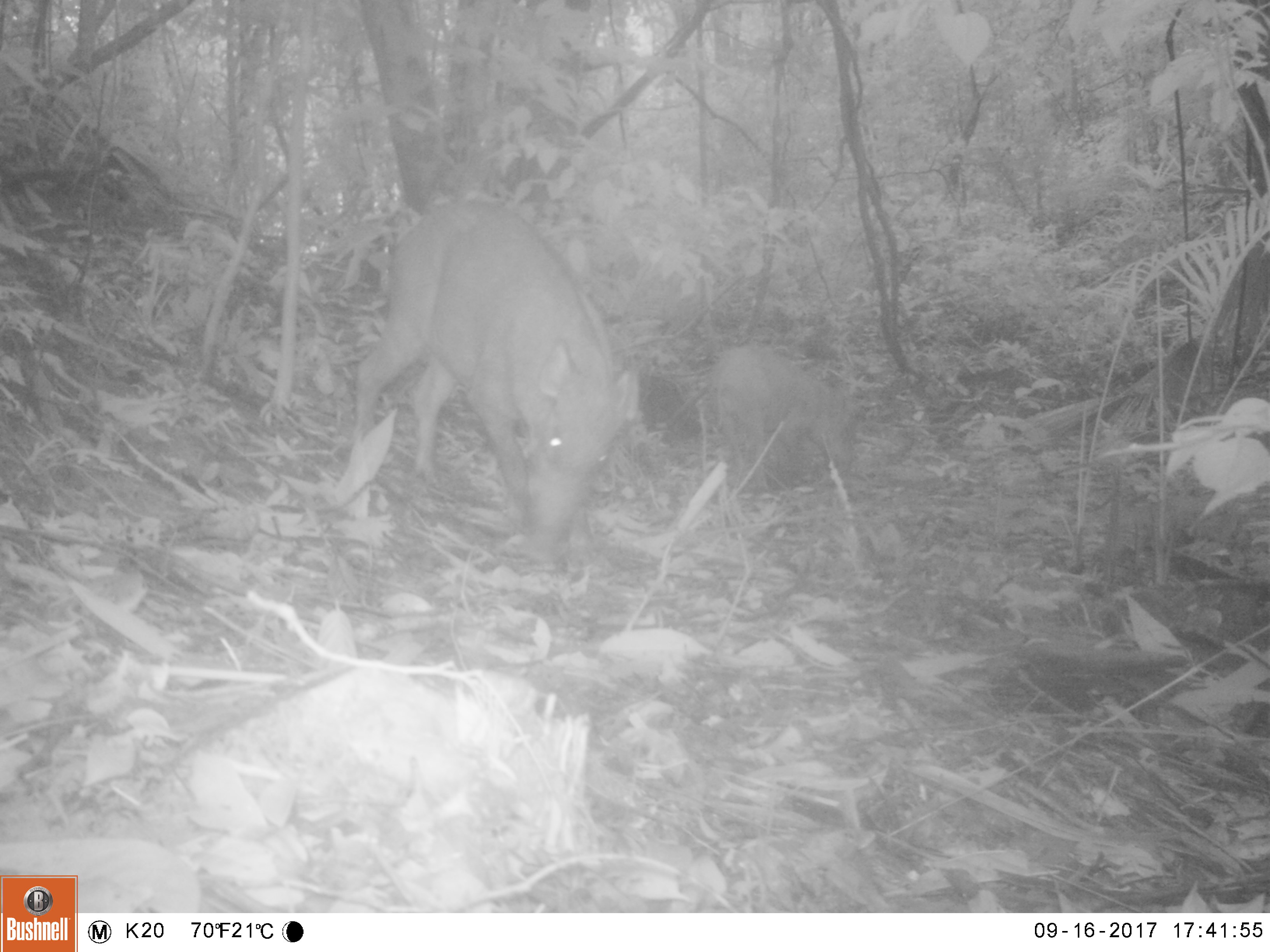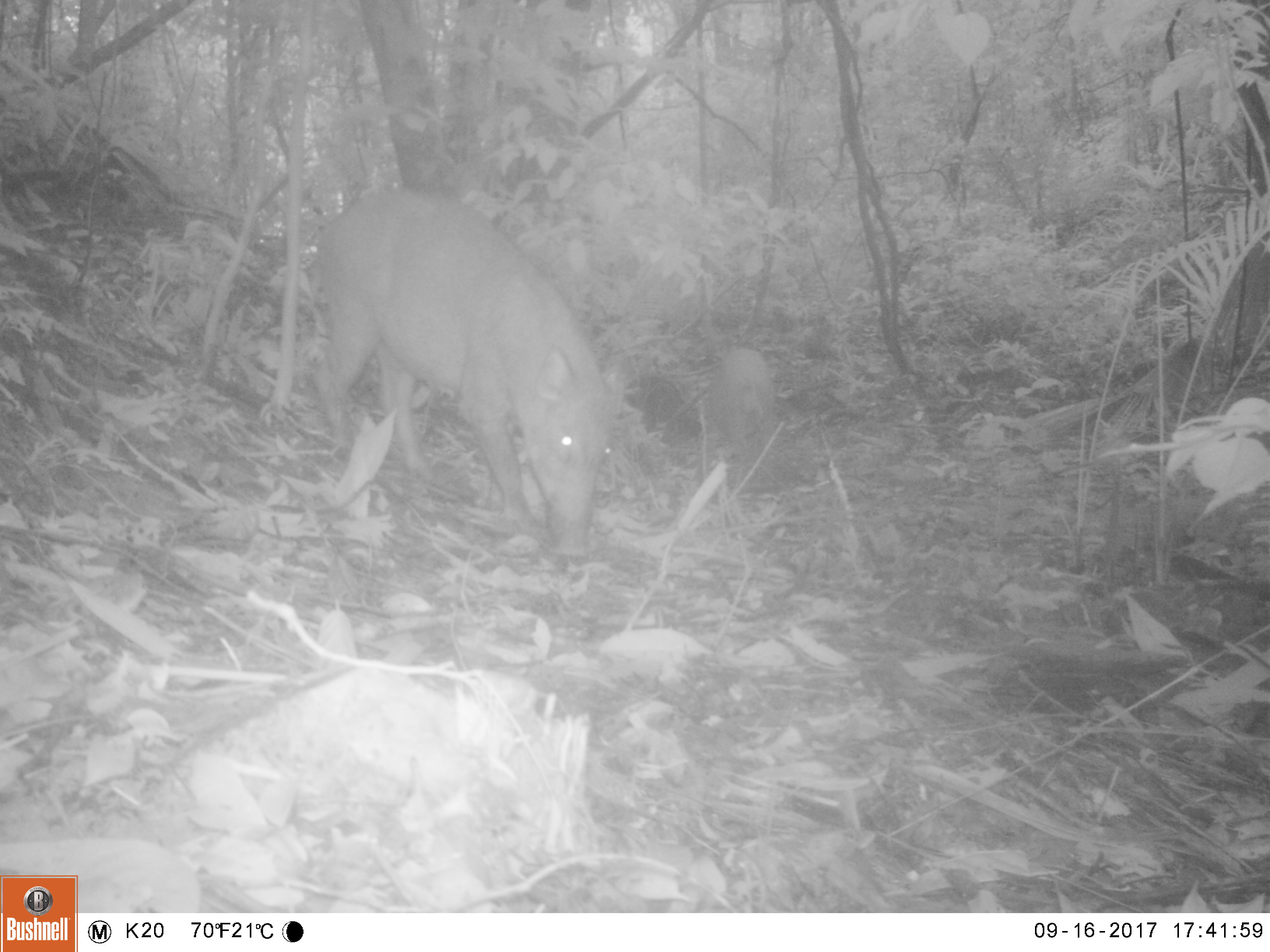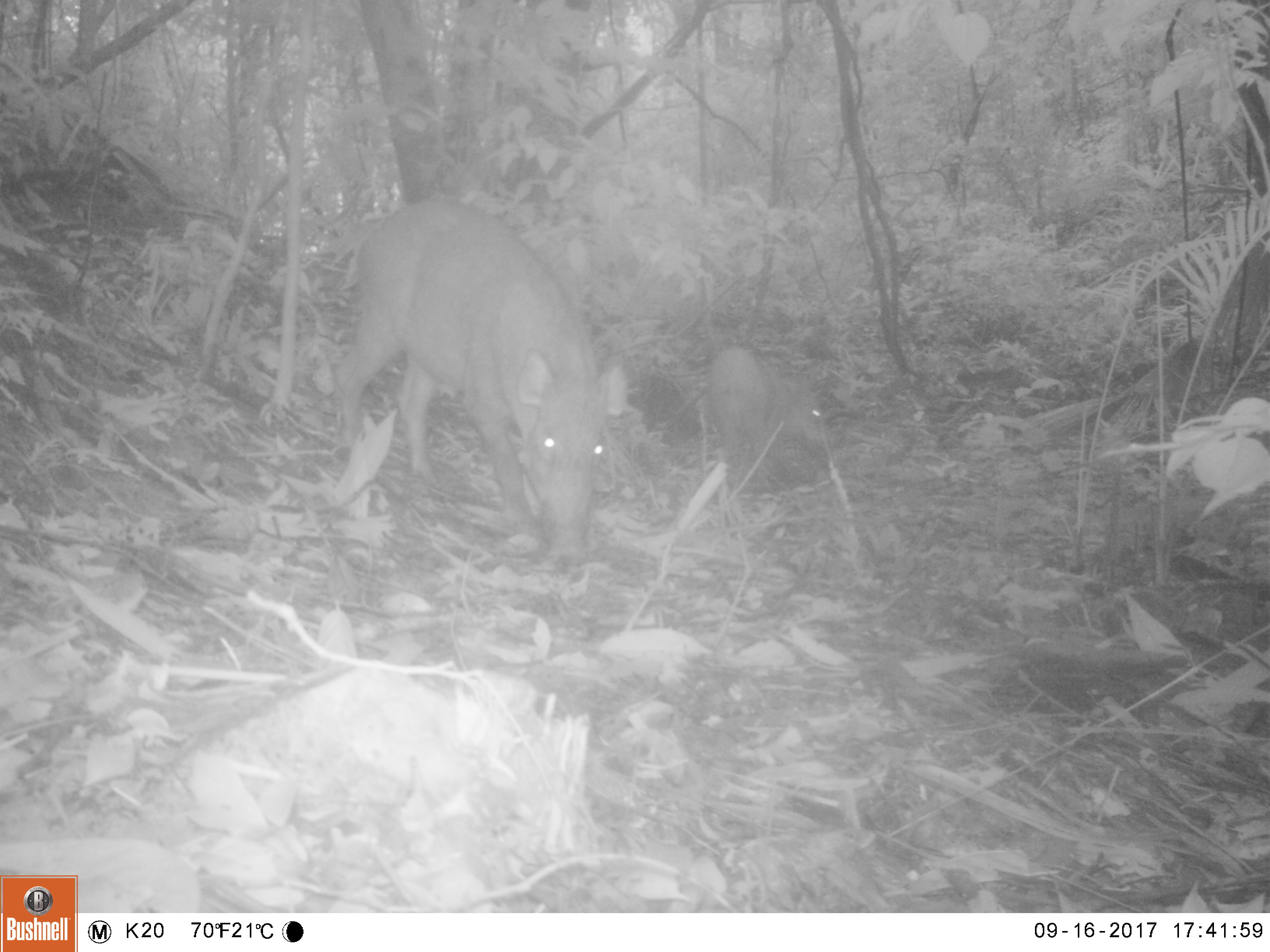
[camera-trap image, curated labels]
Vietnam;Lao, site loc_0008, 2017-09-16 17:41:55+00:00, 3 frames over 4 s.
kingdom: Animalia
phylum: Chordata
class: Mammalia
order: Artiodactyla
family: Suidae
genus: Sus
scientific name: Sus scrofa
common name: eurasian wild pig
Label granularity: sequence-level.